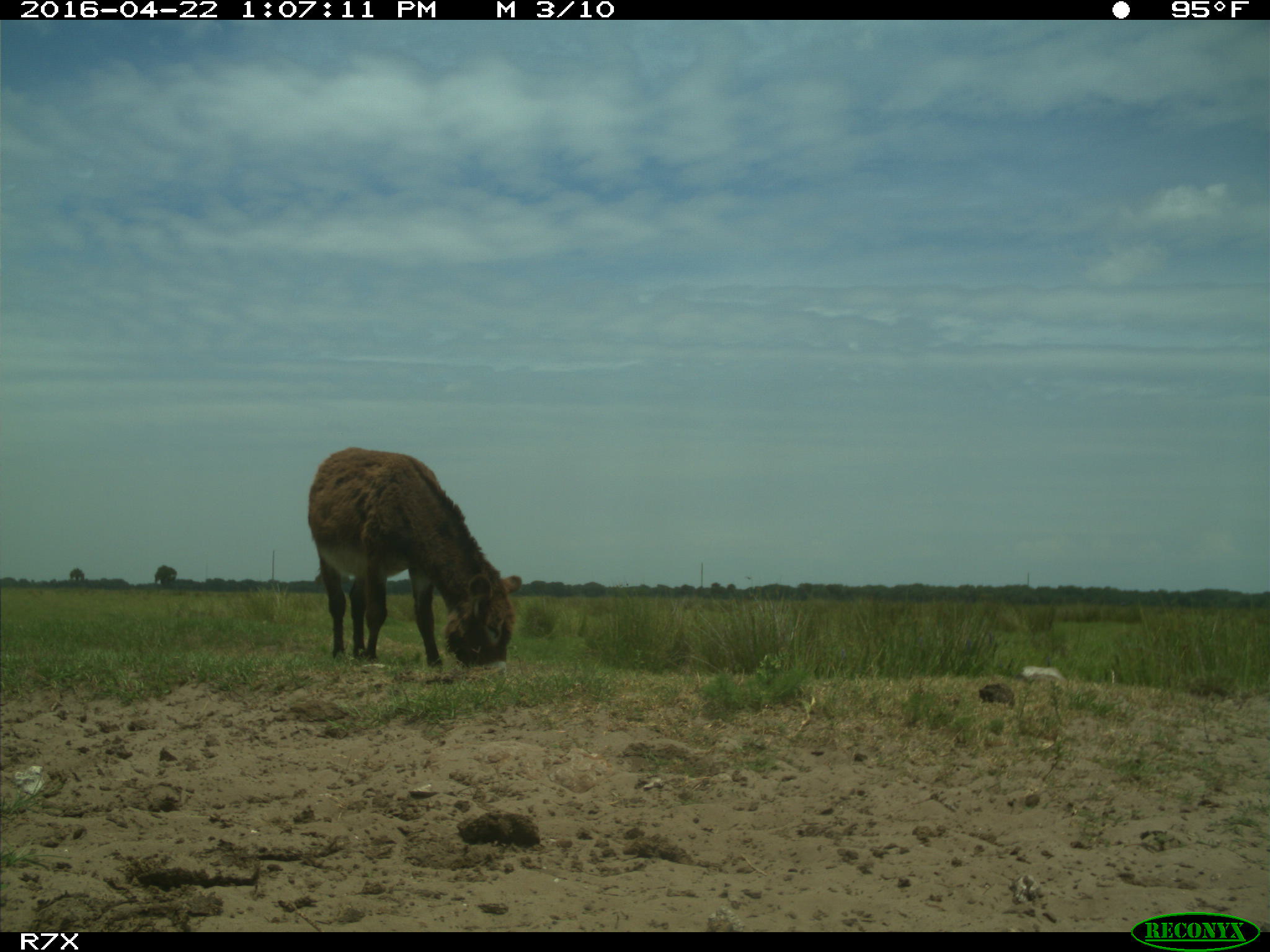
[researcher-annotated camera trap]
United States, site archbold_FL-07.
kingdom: Animalia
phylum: Chordata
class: Mammalia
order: Artiodactyla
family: Bovidae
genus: Bos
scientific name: Bos taurus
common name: domestic cow